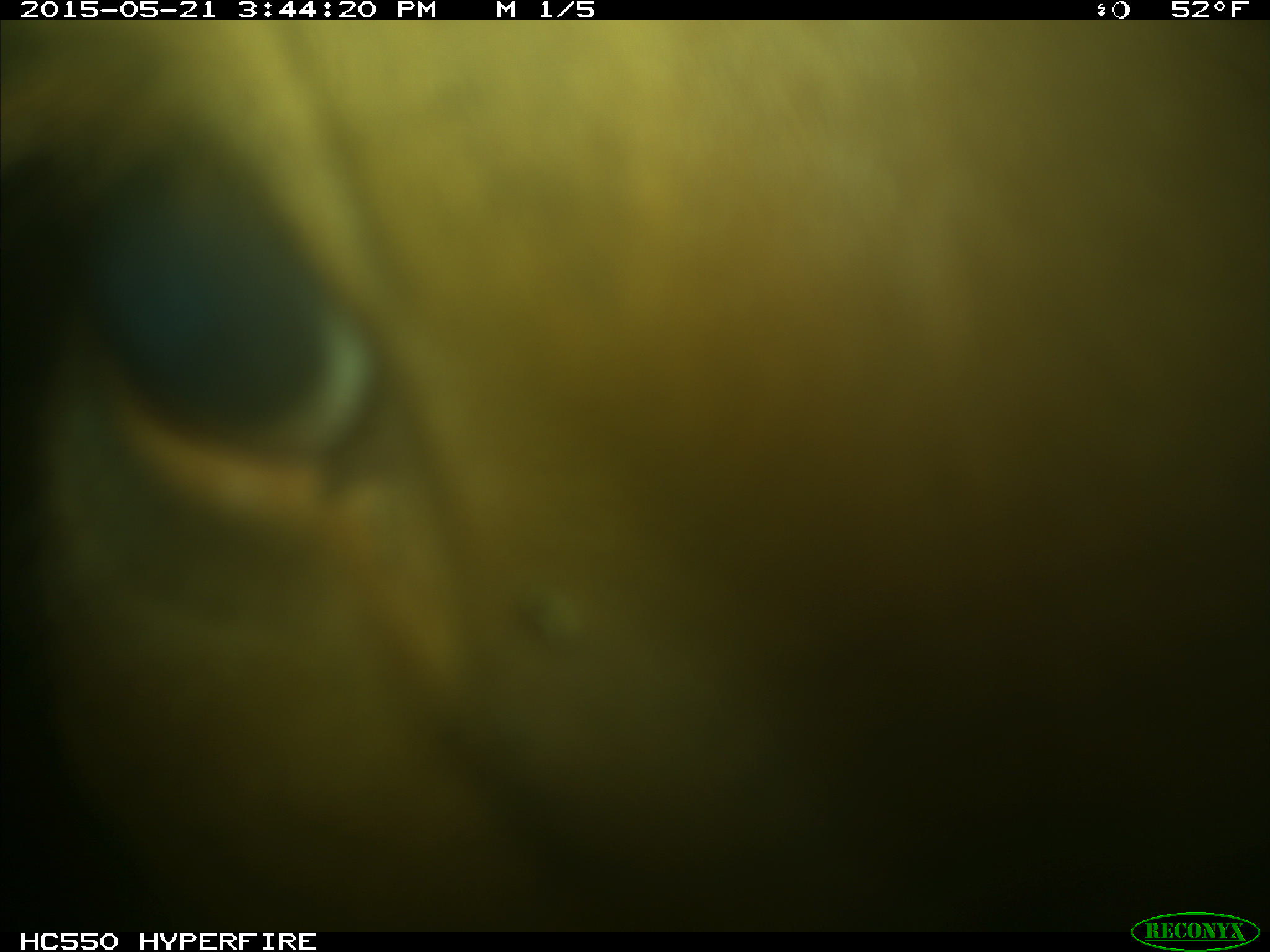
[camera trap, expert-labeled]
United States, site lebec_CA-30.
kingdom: Animalia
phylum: Chordata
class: Mammalia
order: Artiodactyla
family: Bovidae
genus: Bos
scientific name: Bos taurus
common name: domestic cow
Bos taurus (domestic cow).